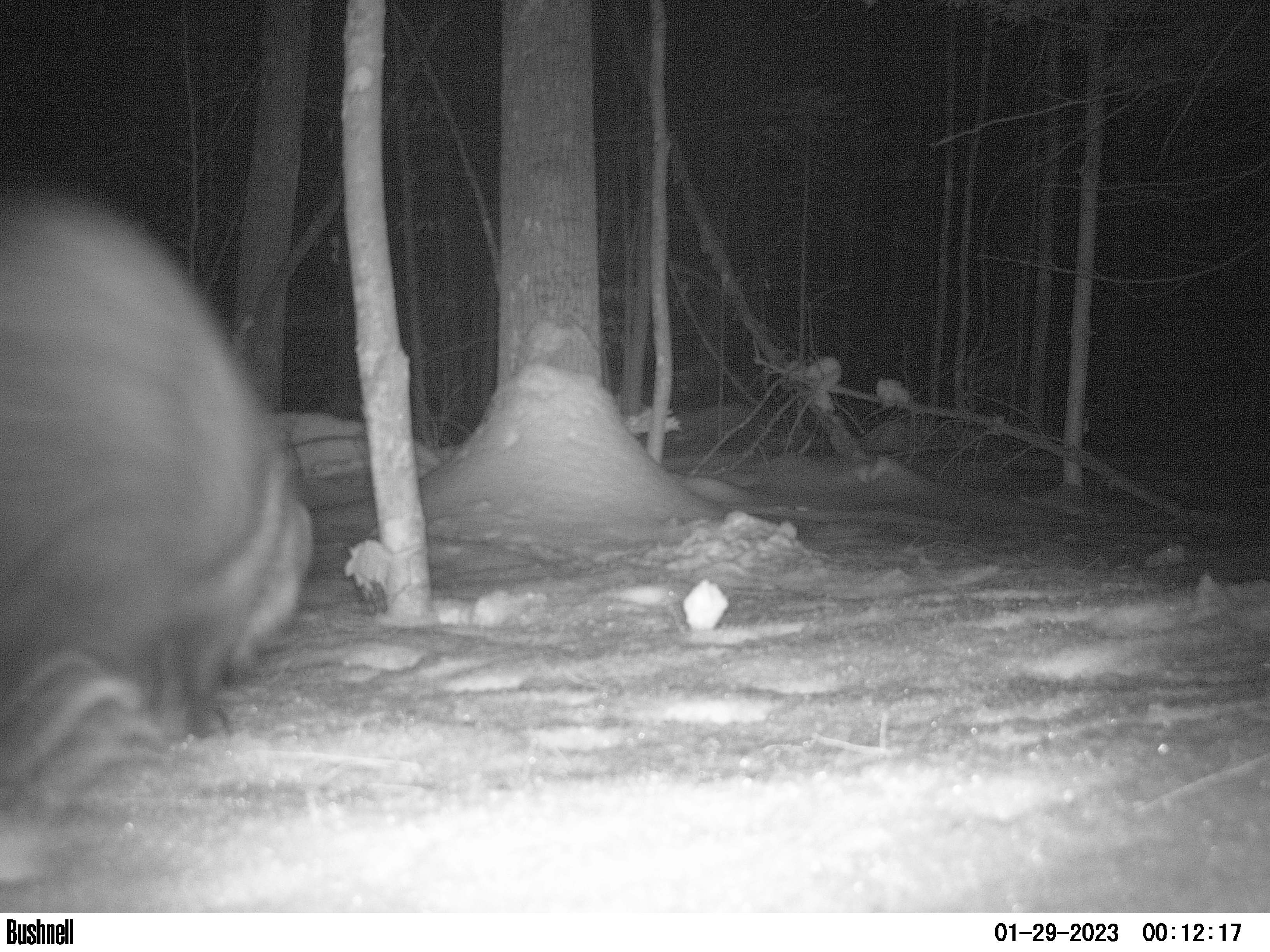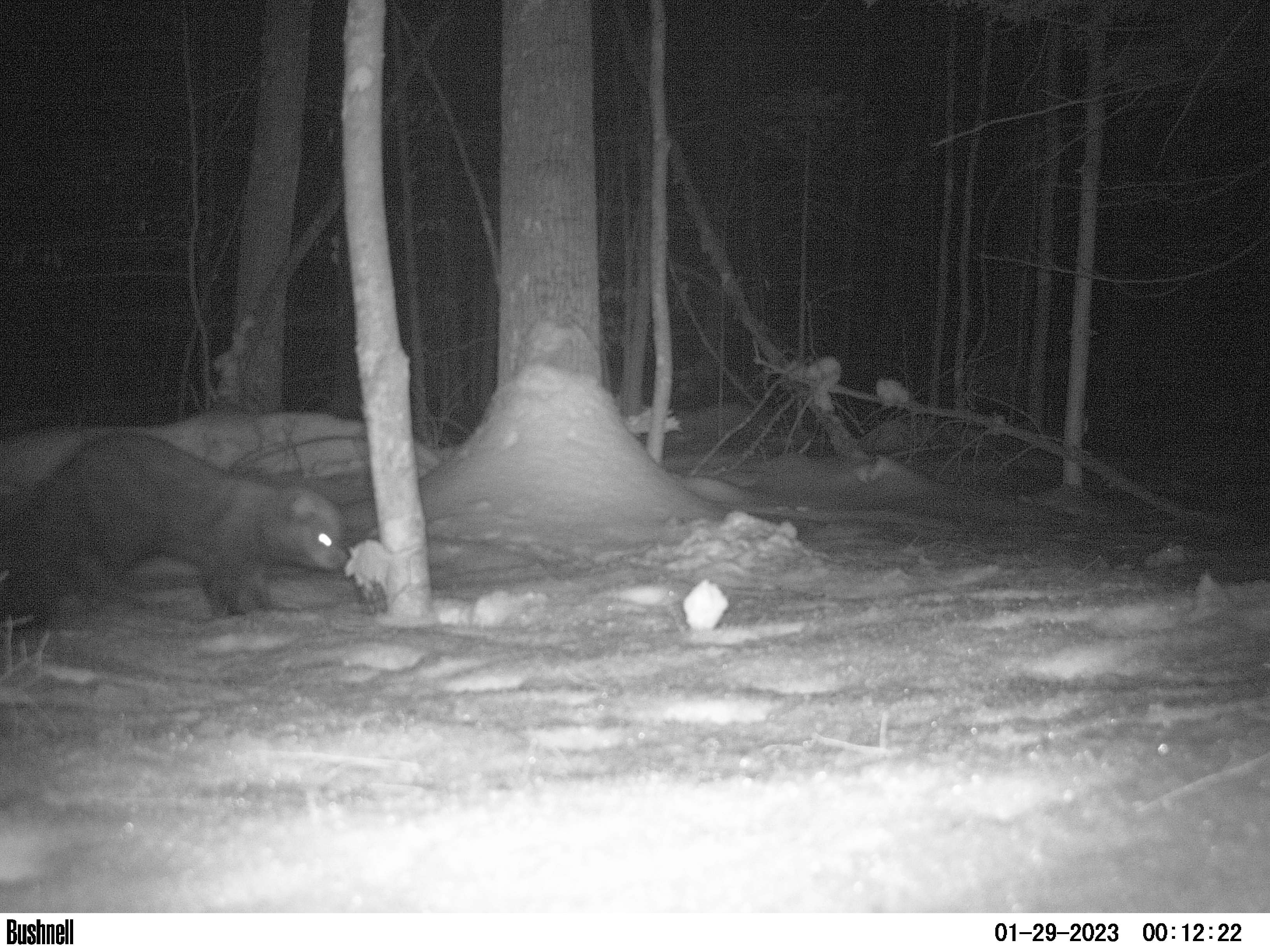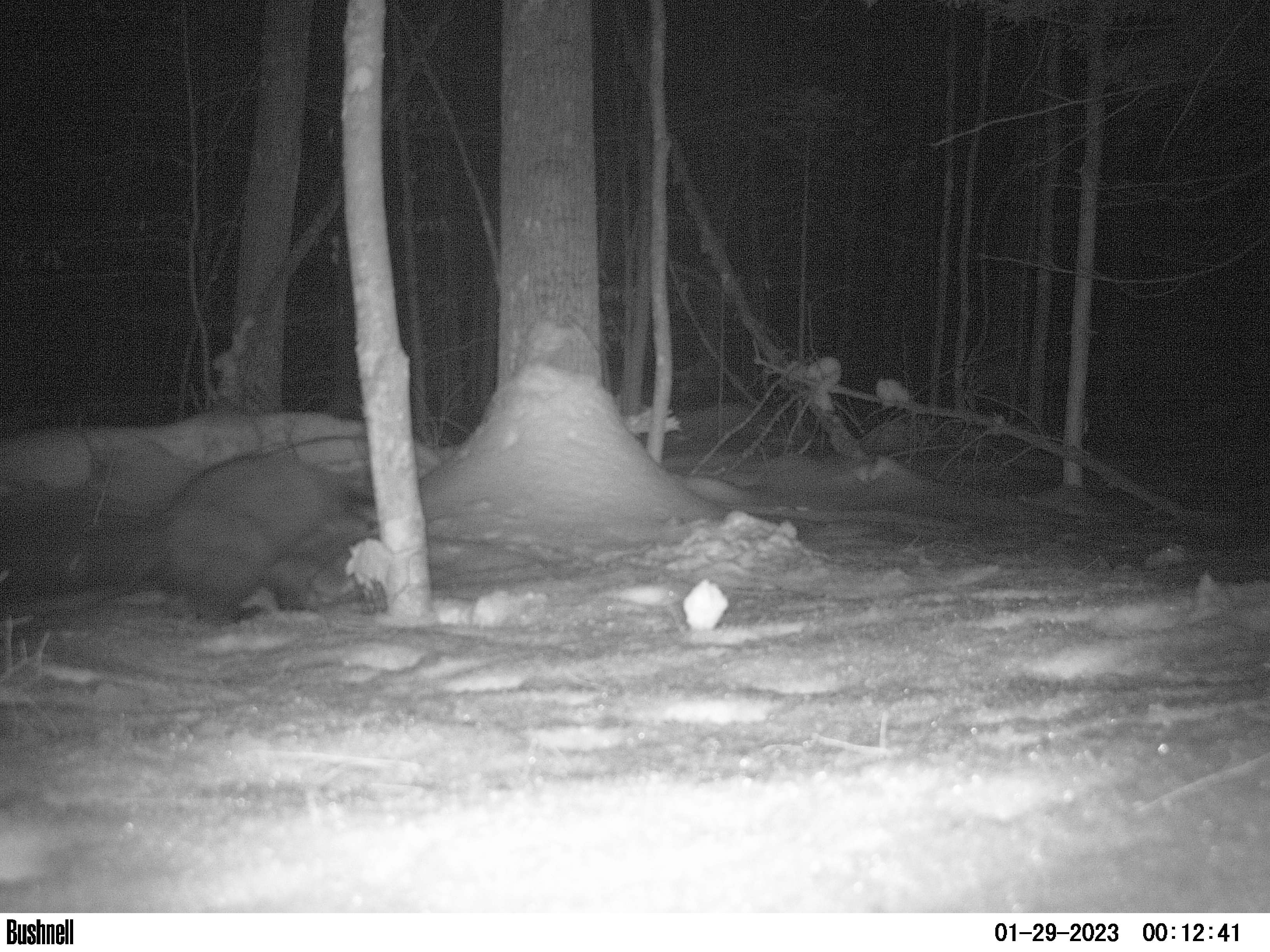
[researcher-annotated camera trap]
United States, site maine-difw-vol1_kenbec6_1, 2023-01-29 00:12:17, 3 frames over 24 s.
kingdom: Animalia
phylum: Chordata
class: Mammalia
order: Carnivora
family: Mustelidae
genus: Pekania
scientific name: Pekania pennanti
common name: fisher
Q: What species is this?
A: Fisher (Pekania pennanti).